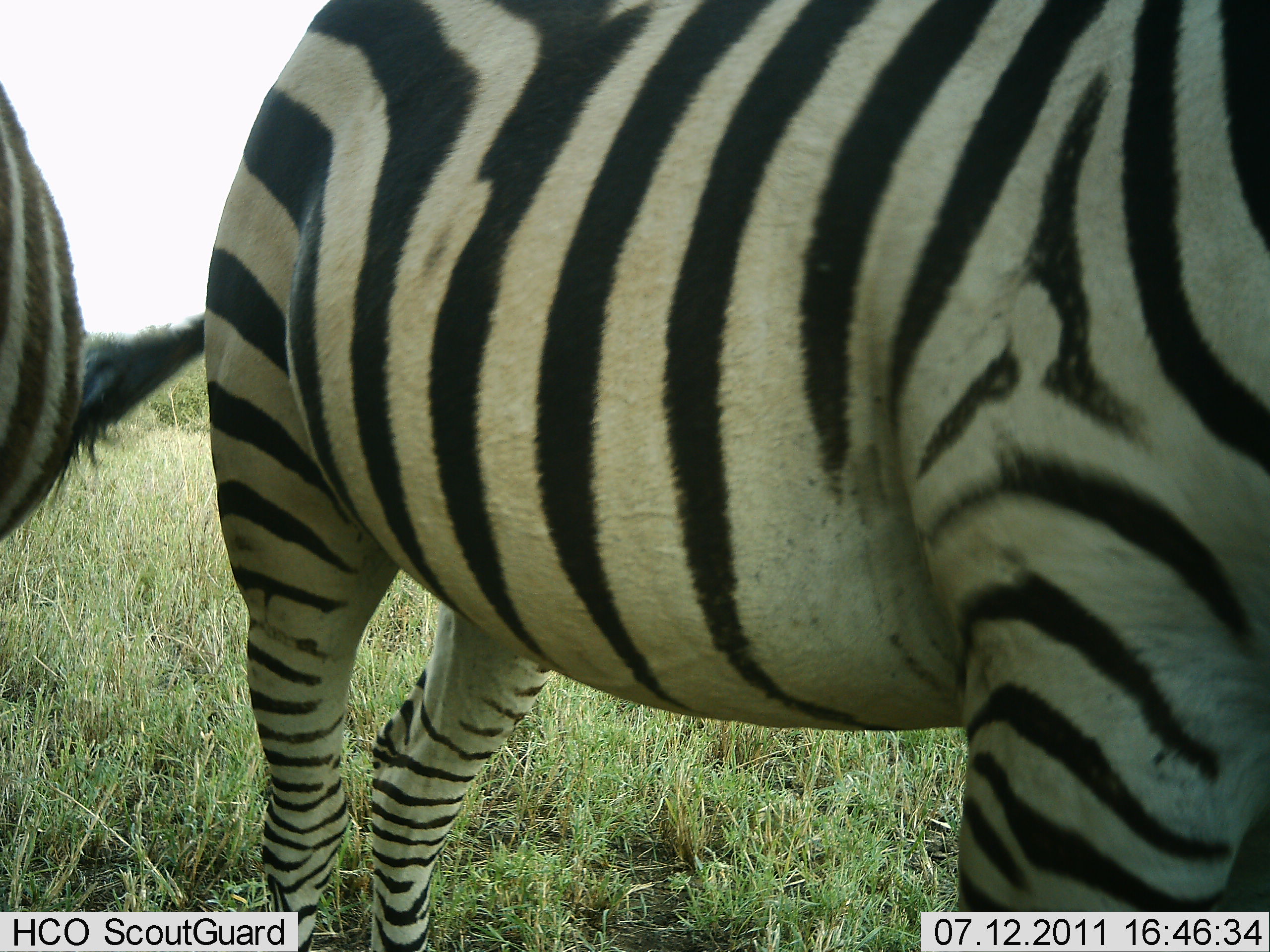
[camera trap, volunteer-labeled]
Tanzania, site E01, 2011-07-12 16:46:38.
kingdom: Animalia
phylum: Chordata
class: Mammalia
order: Perissodactyla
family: Equidae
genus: Equus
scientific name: Equus quagga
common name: plains zebra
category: zebra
Zebra (plains zebra) (Equus quagga), count 2. Behavior (volunteer vote fractions): standing 100%, resting 0%, moving 0%, interacting 0%. Young present (vote fraction): 0%. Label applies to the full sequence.